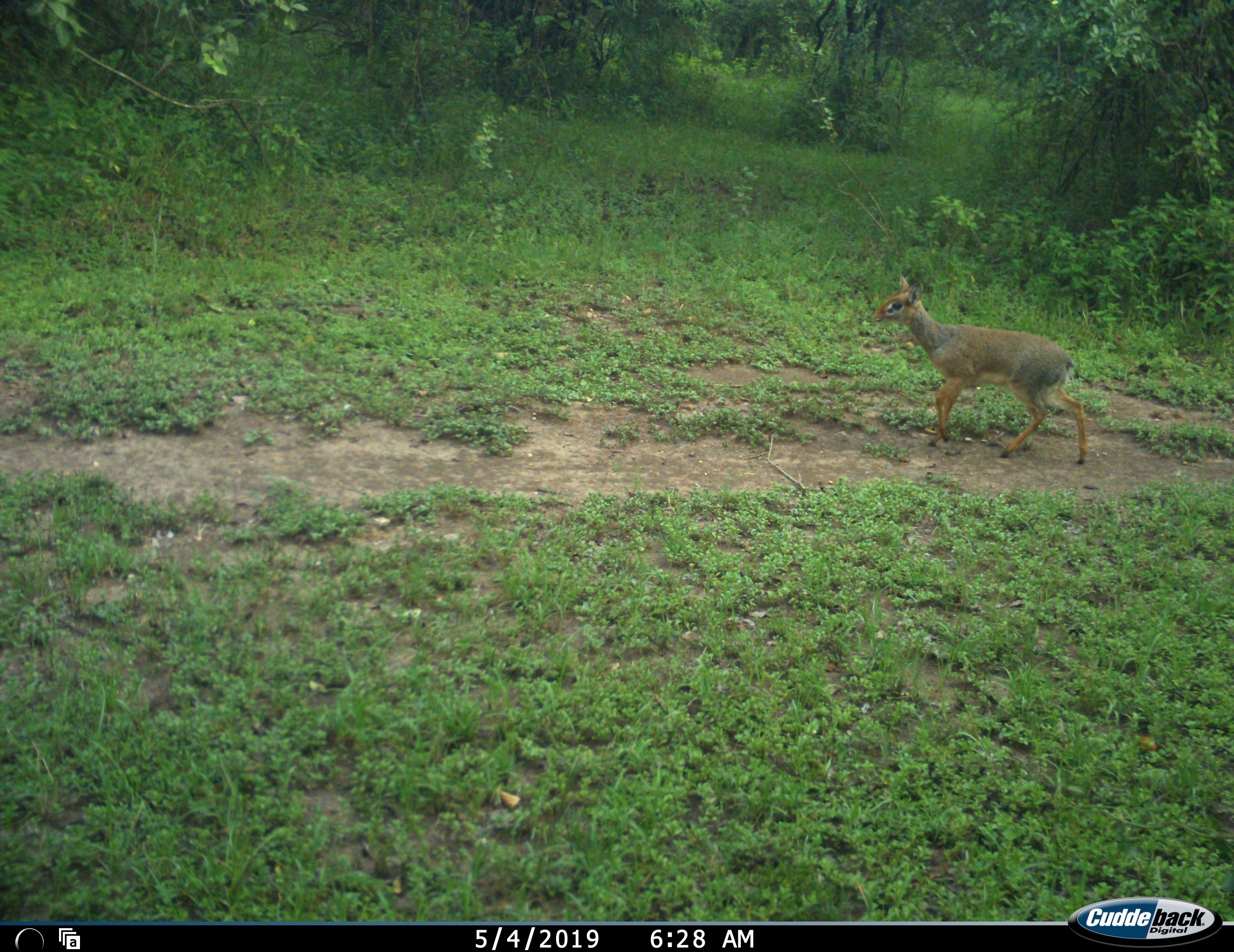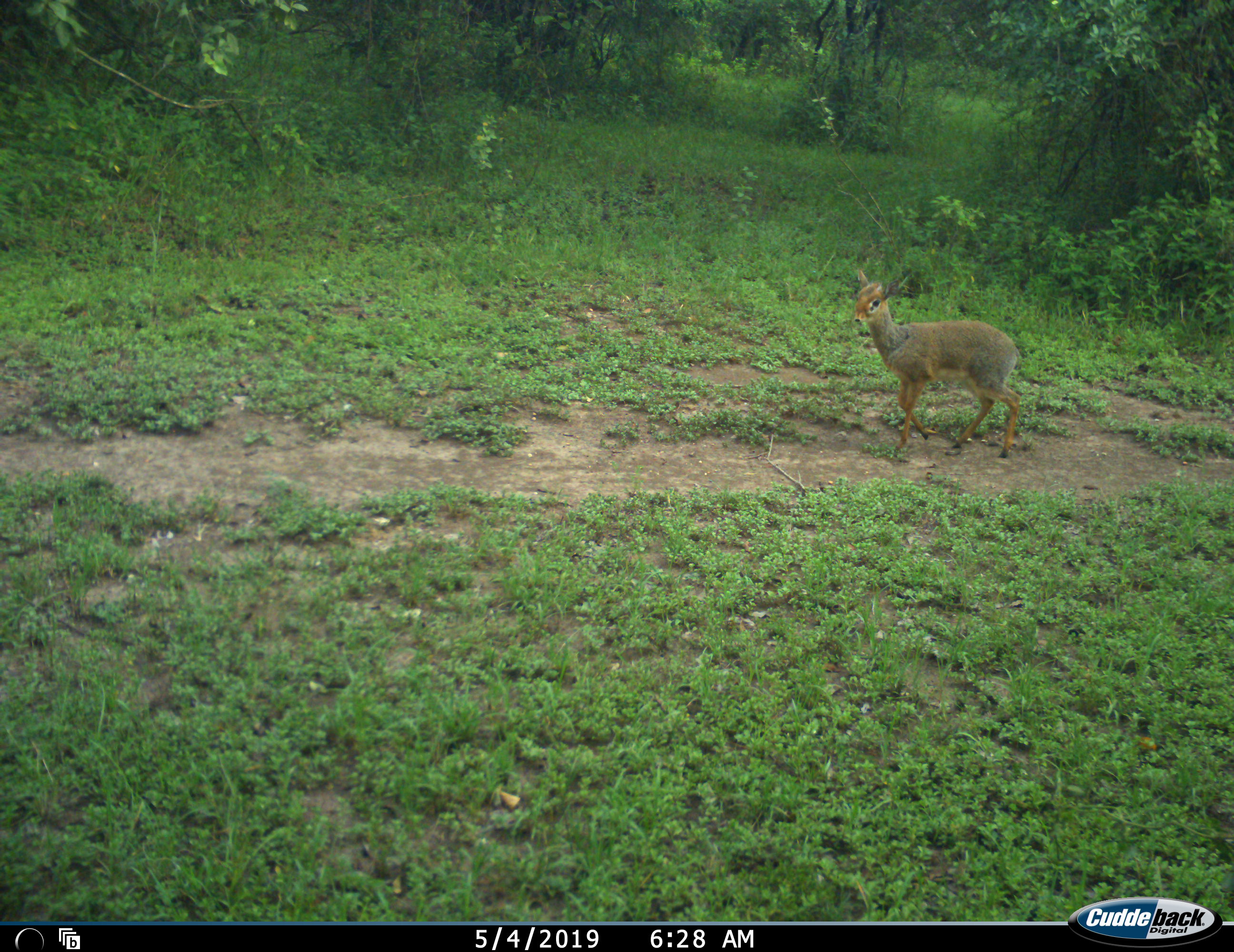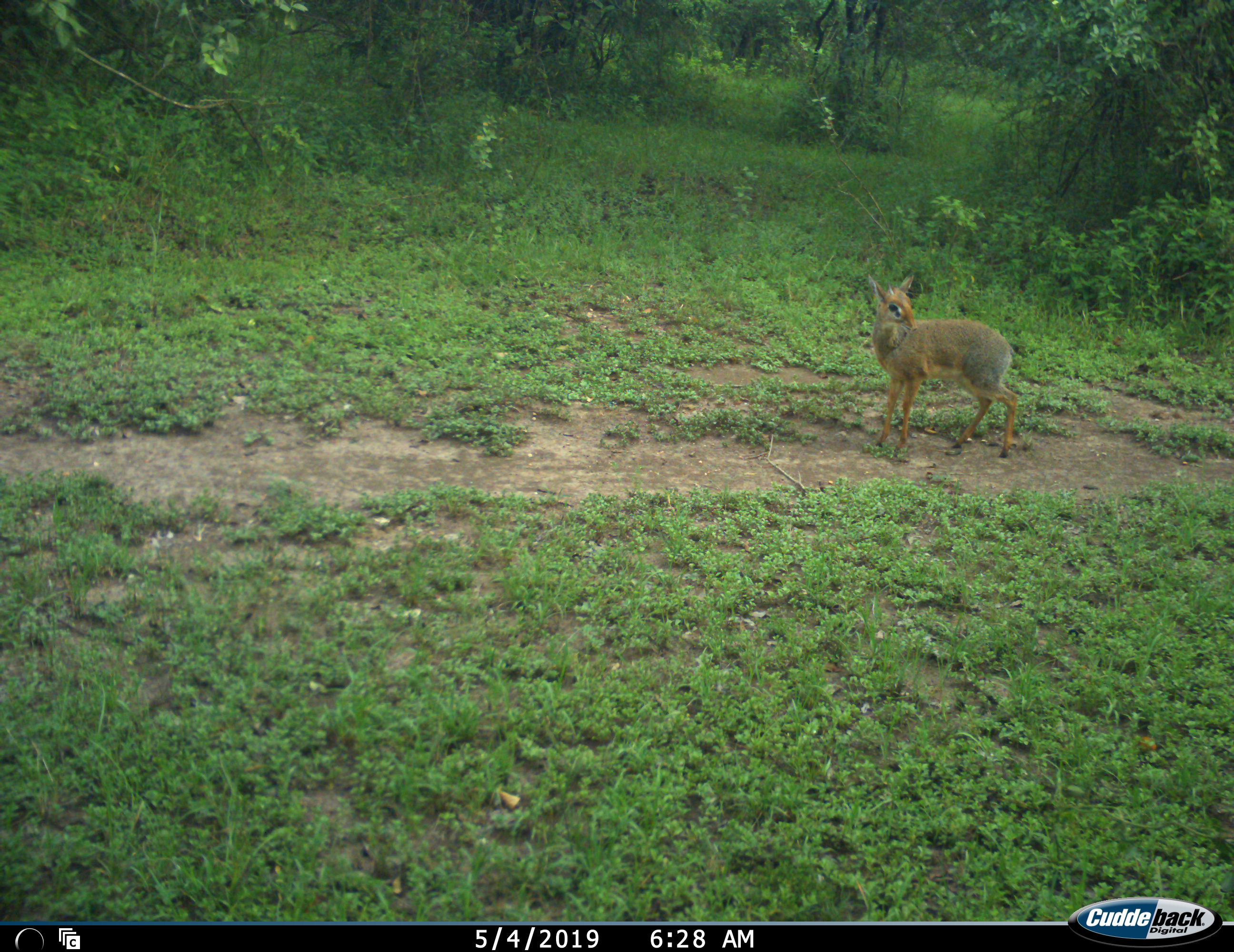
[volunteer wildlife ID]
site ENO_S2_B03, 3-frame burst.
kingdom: Animalia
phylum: Chordata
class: Mammalia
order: Artiodactyla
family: Bovidae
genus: Madoqua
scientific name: Madoqua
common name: dik-dik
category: dikdik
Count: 1.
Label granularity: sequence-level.